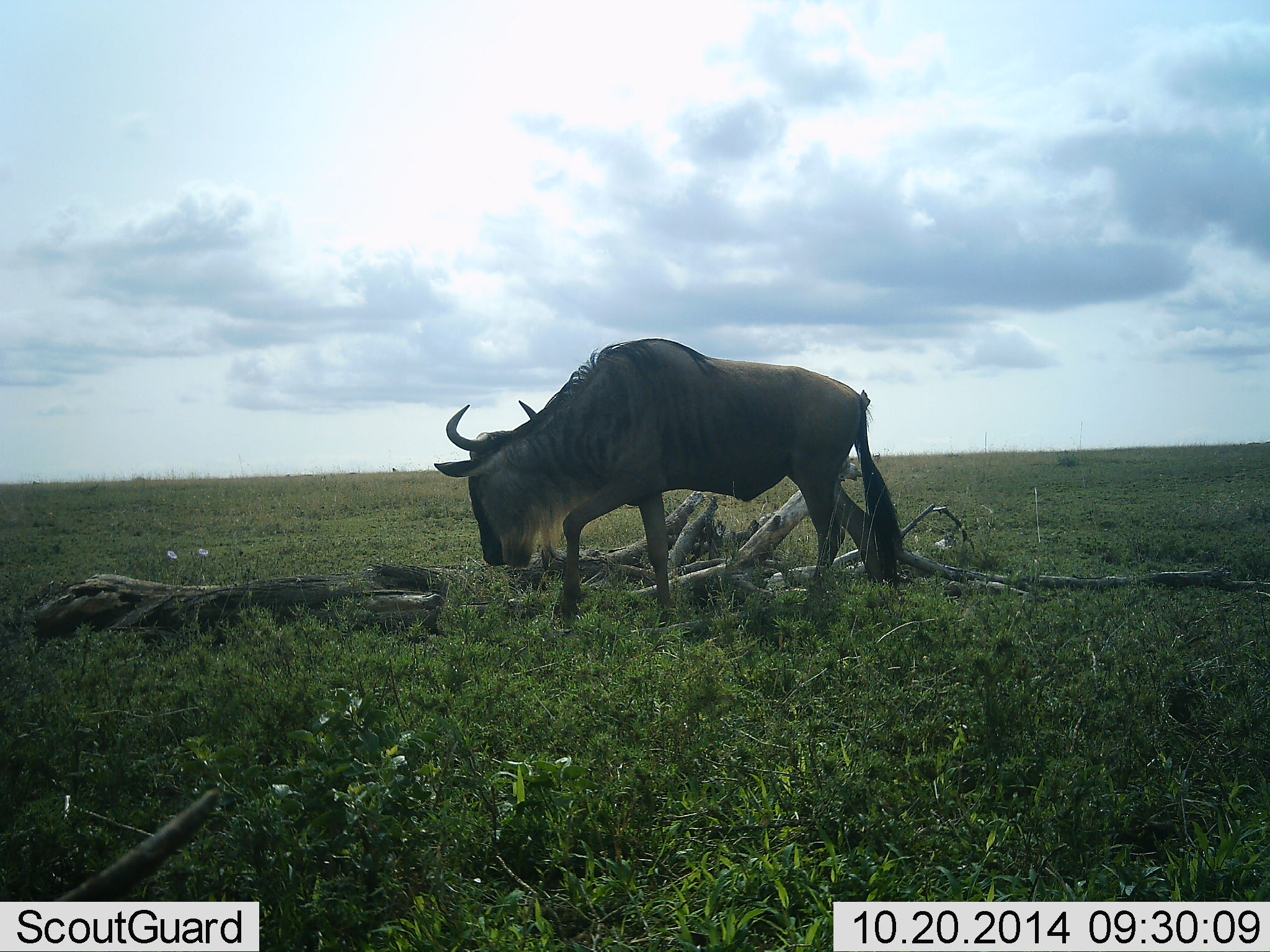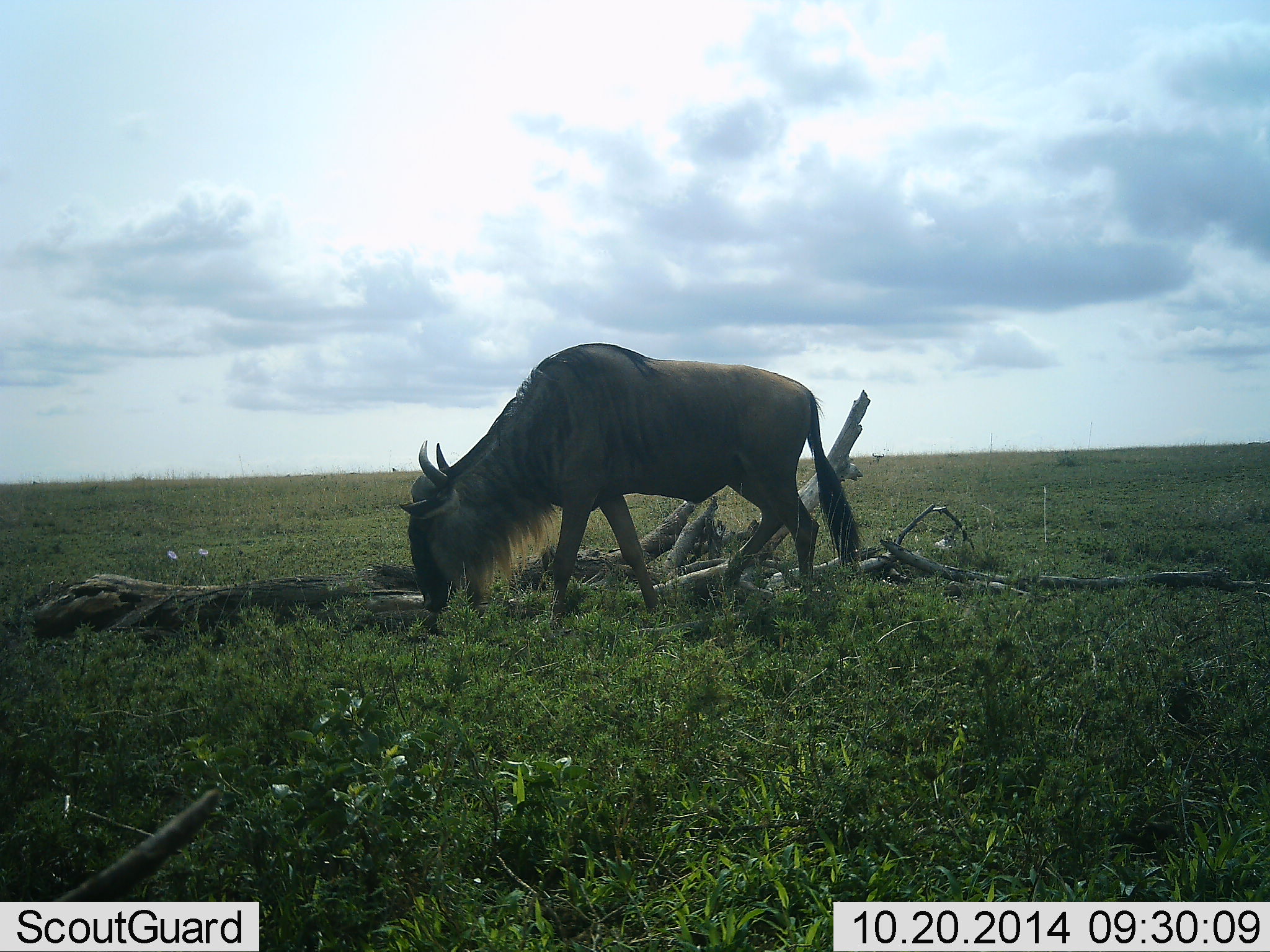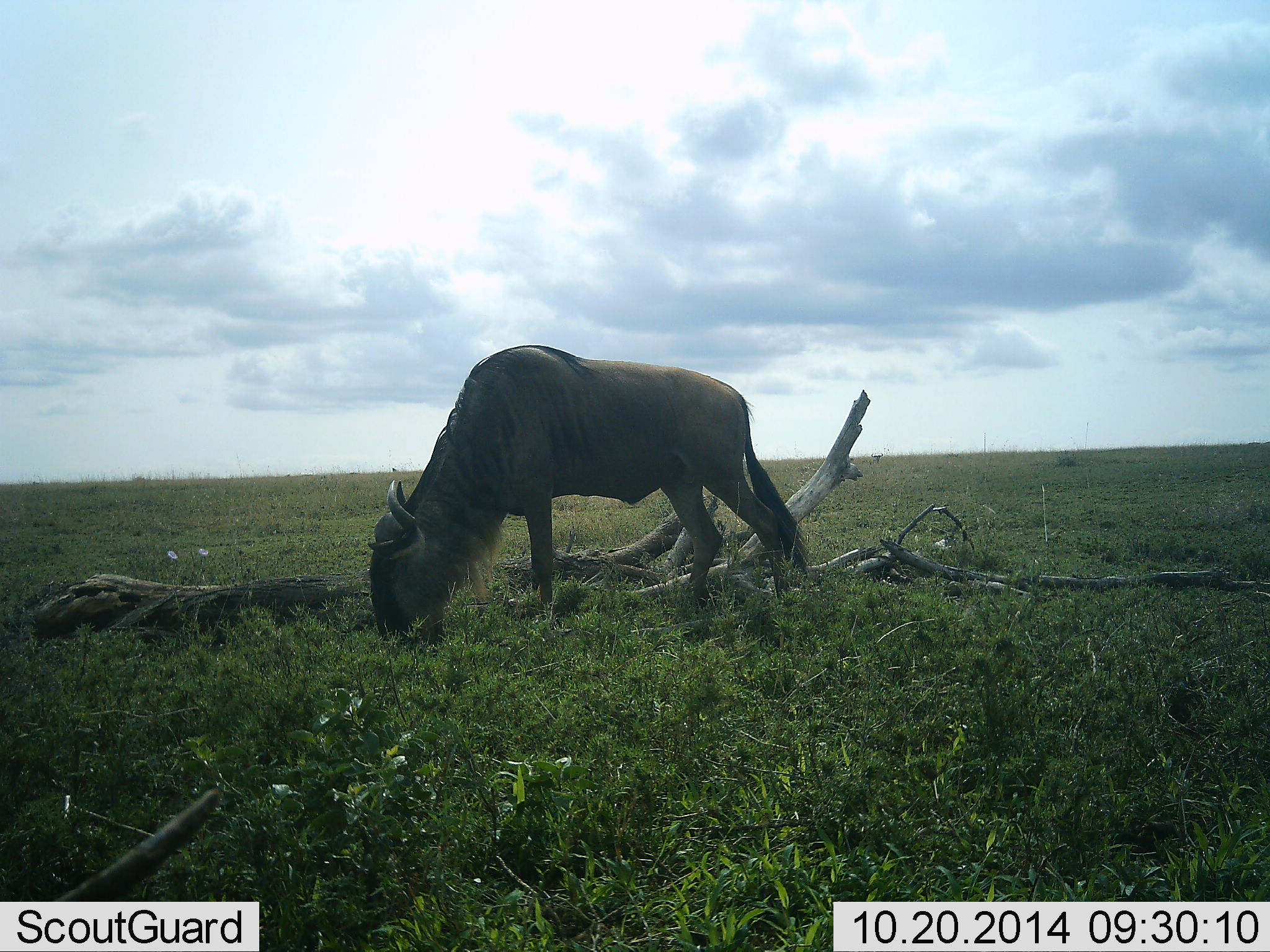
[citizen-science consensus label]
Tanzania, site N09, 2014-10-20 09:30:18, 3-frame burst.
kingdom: Animalia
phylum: Chordata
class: Mammalia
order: Artiodactyla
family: Bovidae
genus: Connochaetes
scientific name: Connochaetes taurinus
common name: blue wildebeest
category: wildebeest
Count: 1.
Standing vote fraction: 30%.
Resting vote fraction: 0%.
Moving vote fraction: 30%.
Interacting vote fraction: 0%.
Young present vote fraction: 0%.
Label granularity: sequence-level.